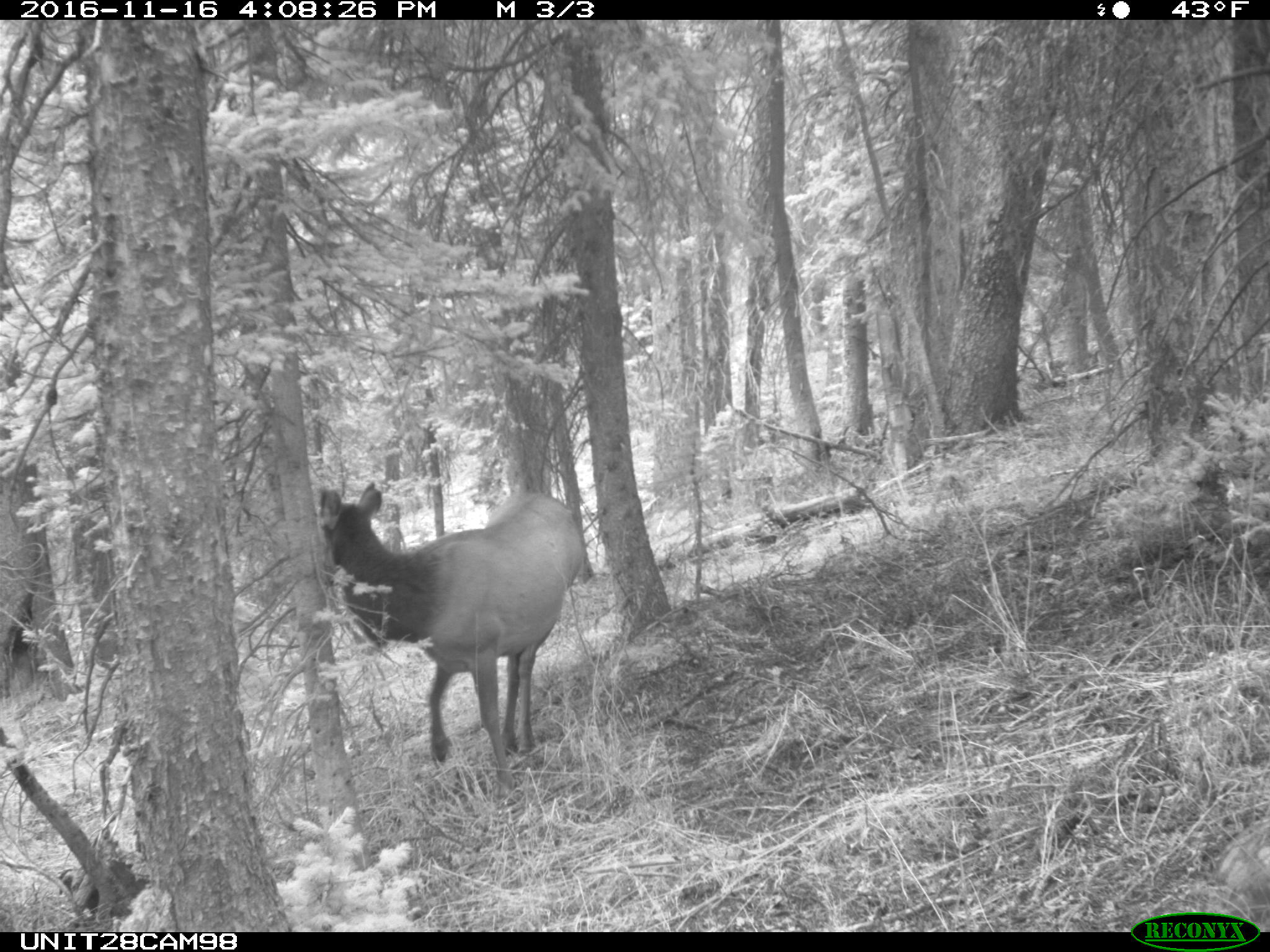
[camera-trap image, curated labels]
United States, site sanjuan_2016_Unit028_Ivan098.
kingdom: Animalia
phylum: Chordata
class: Mammalia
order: Artiodactyla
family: Cervidae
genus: Cervus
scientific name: Cervus elaphus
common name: red deer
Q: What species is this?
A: Cervus elaphus (red deer).